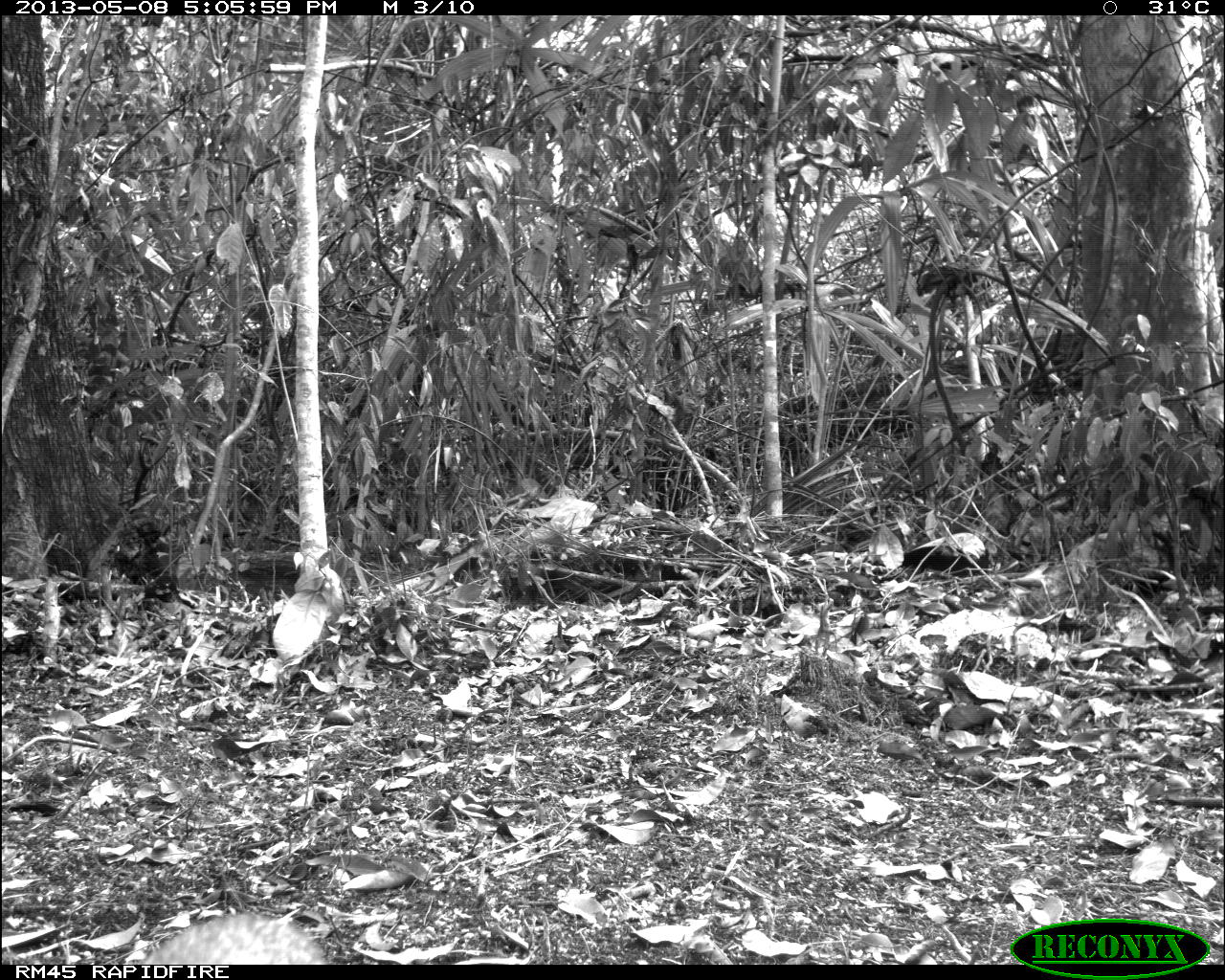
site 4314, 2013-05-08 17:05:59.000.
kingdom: Animalia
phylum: Chordata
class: Mammalia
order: Carnivora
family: Canidae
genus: Urocyon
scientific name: Urocyon cinereoargenteus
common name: gray fox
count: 1